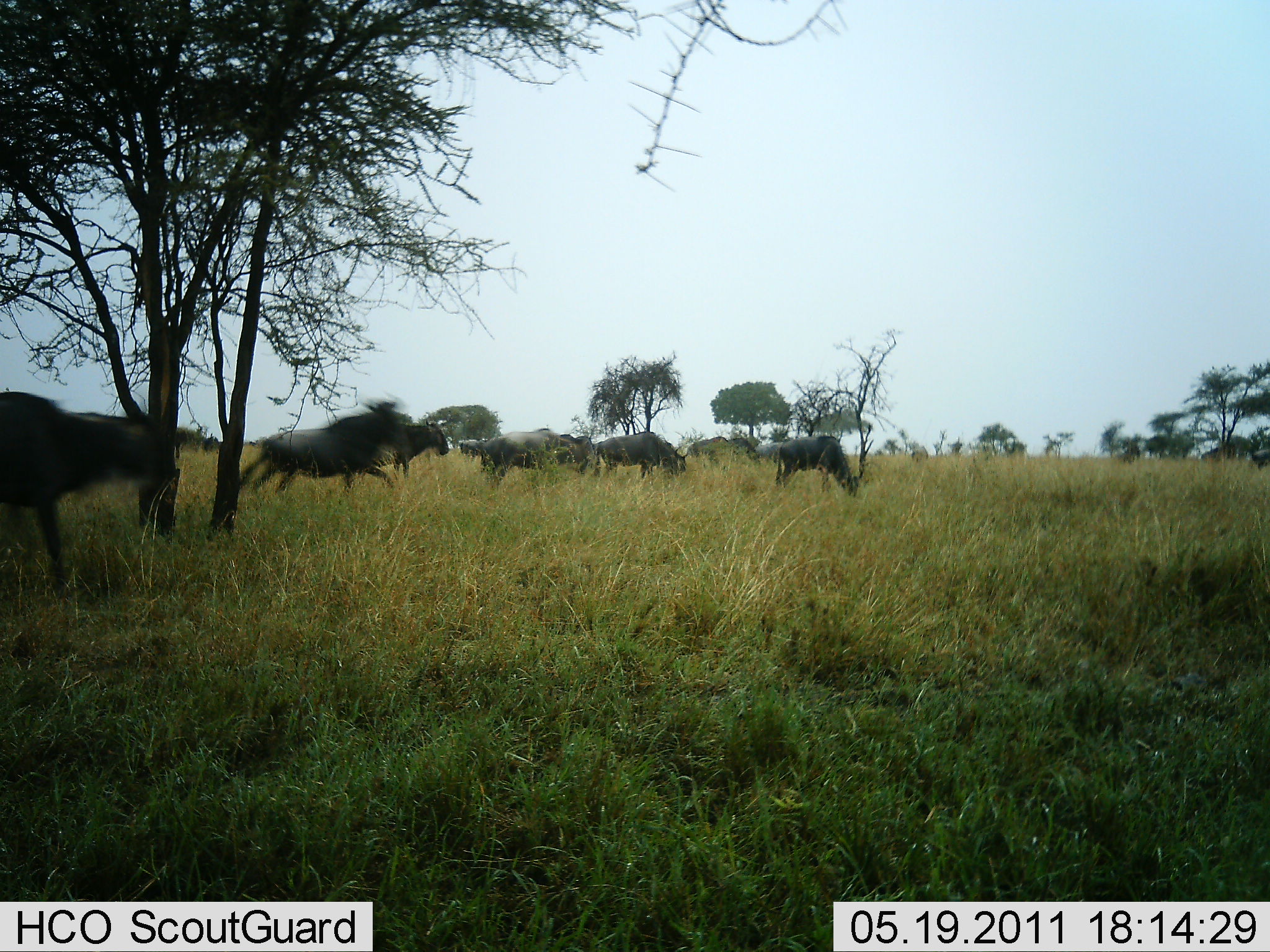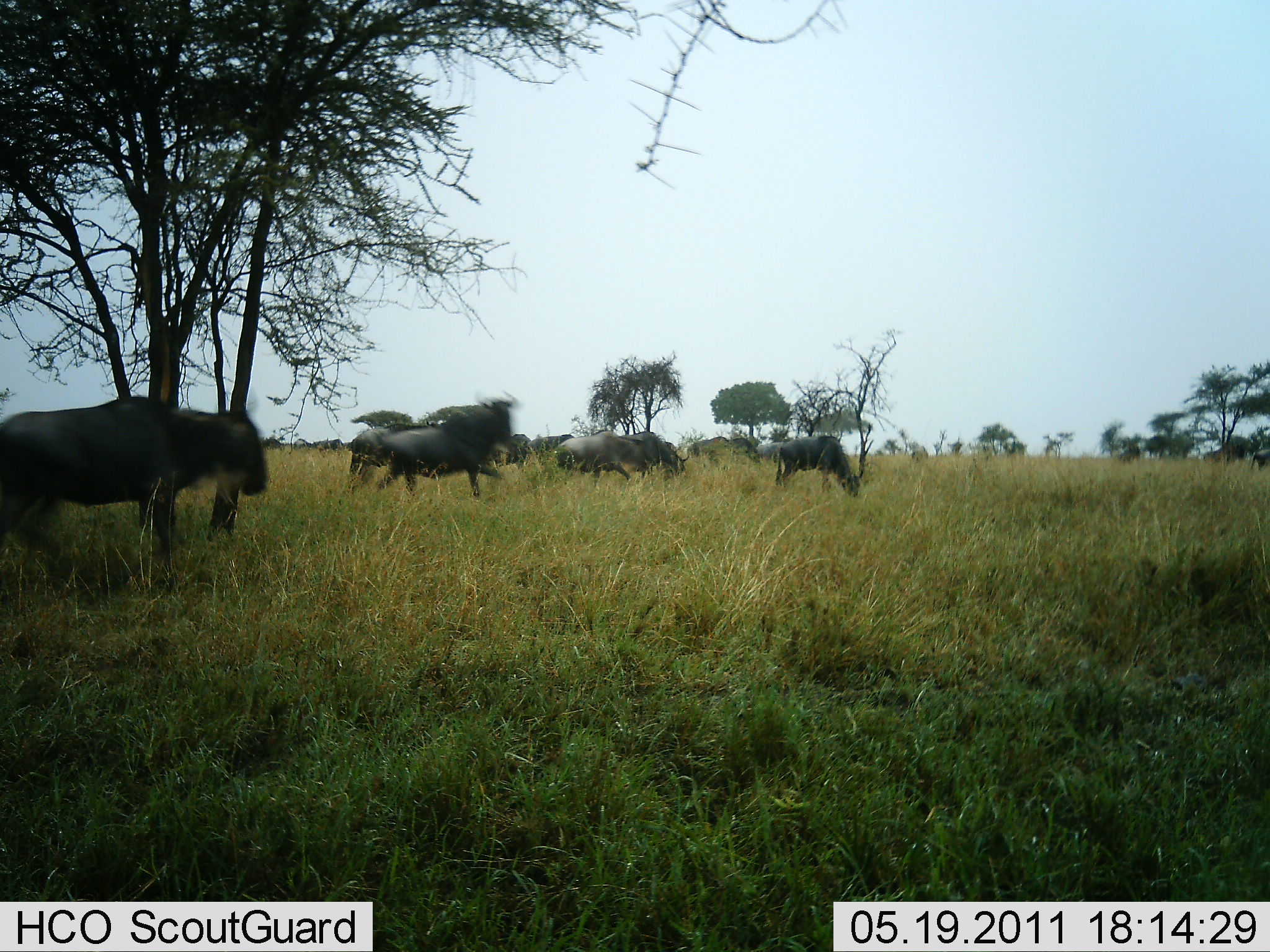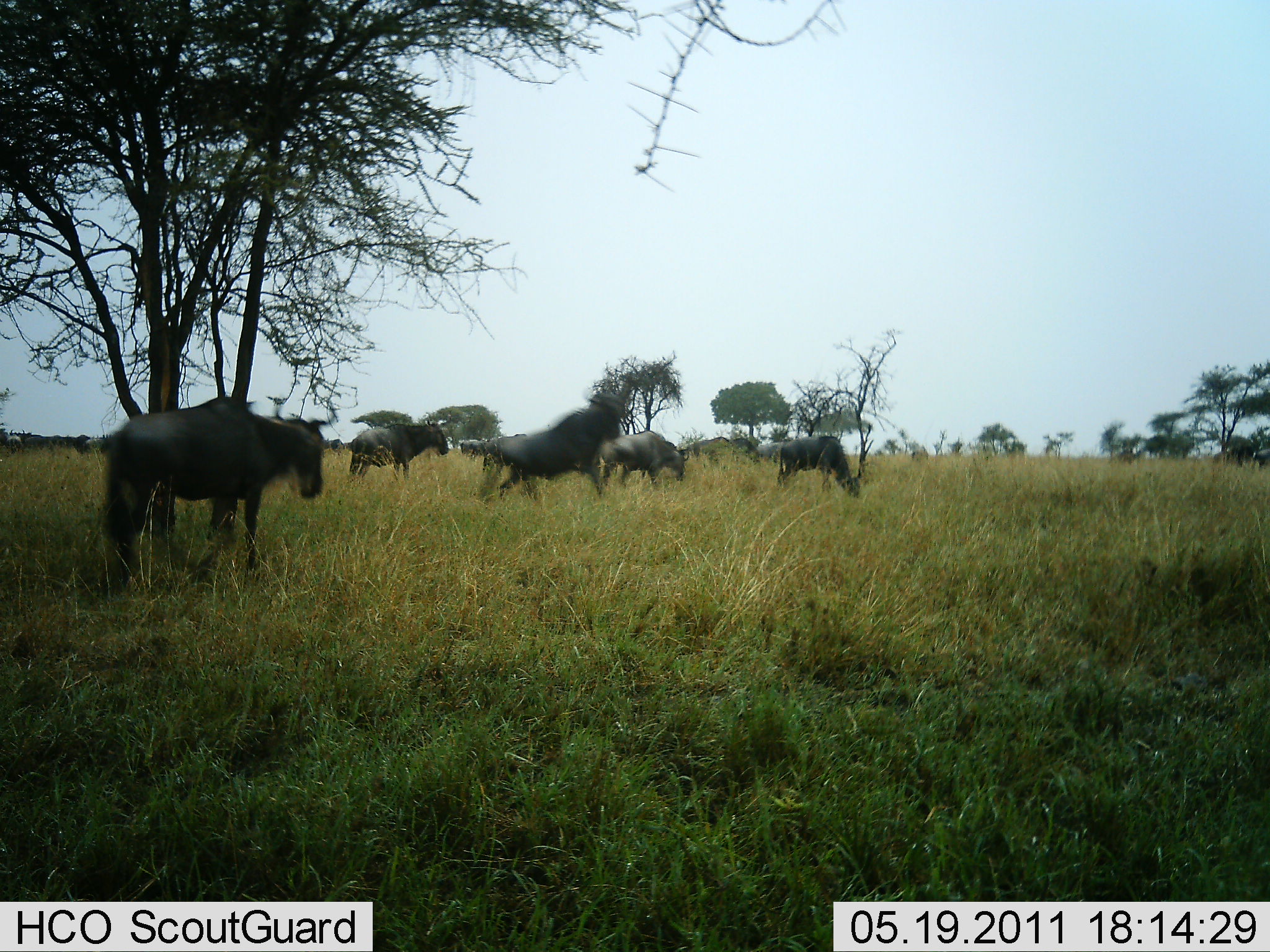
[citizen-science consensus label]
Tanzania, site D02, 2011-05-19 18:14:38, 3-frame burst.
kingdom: Animalia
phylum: Chordata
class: Mammalia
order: Artiodactyla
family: Bovidae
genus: Connochaetes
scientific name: Connochaetes taurinus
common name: blue wildebeest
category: wildebeest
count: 7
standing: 27%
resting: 0%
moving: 100%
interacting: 0%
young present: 0%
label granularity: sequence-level